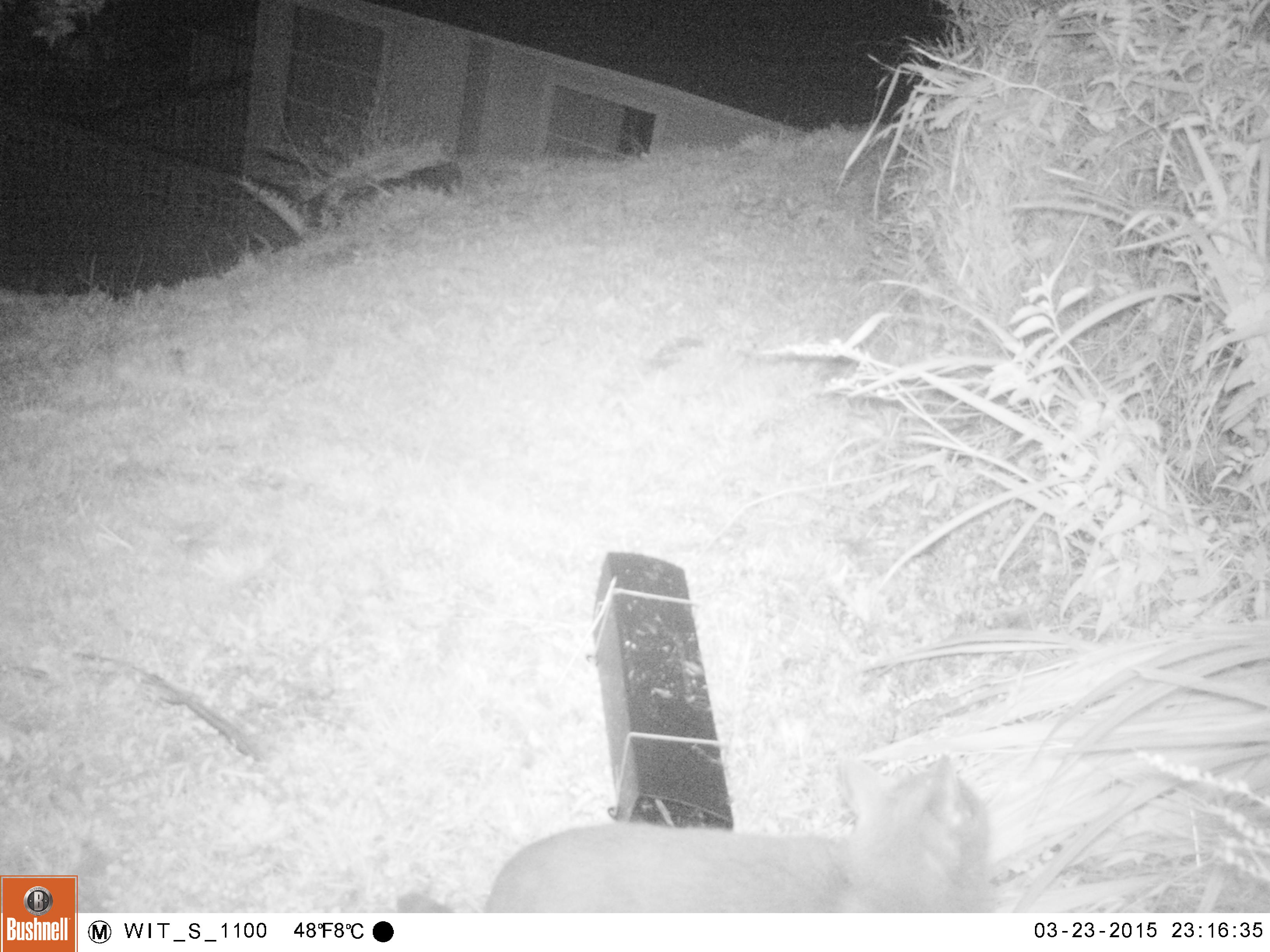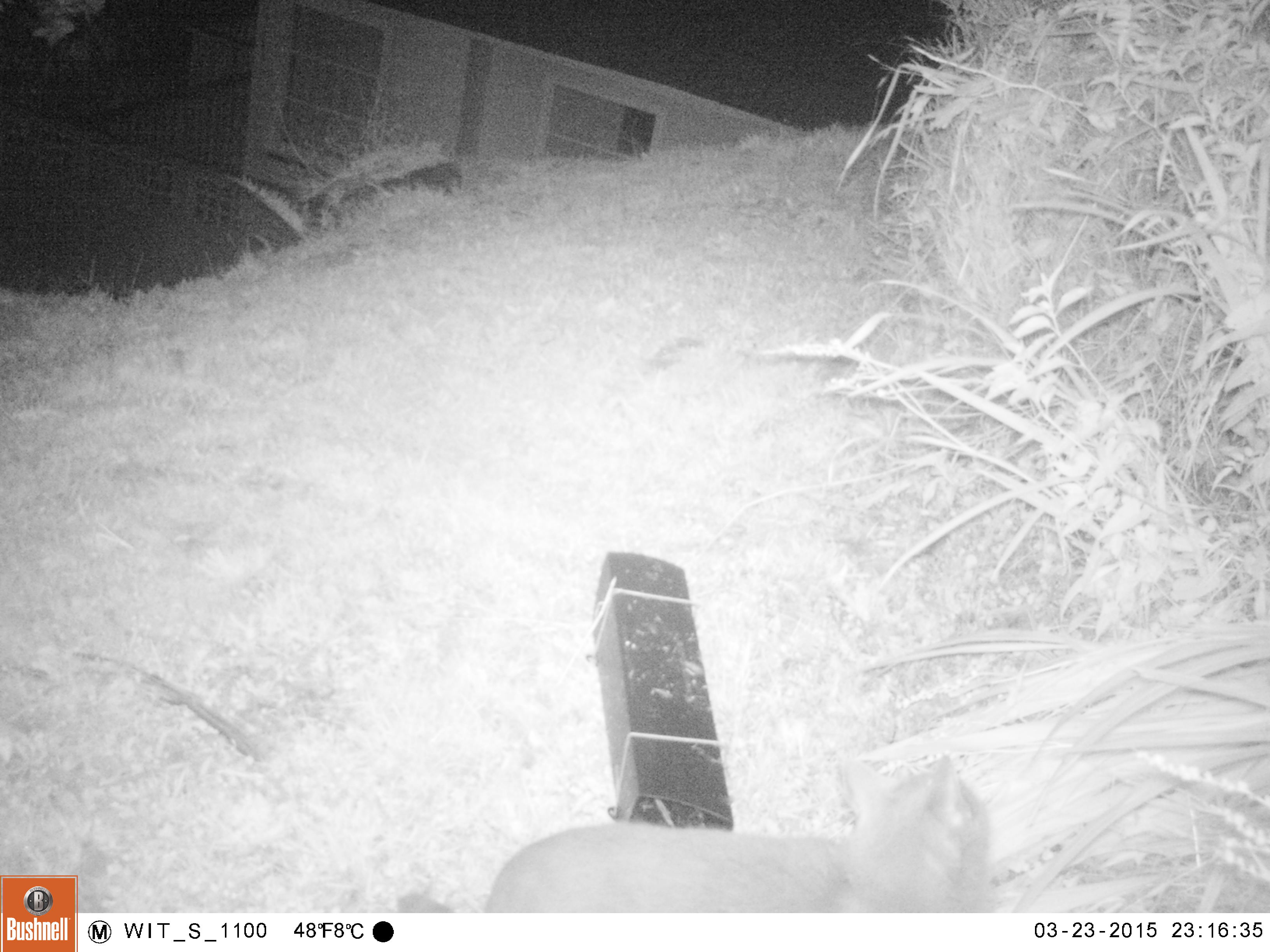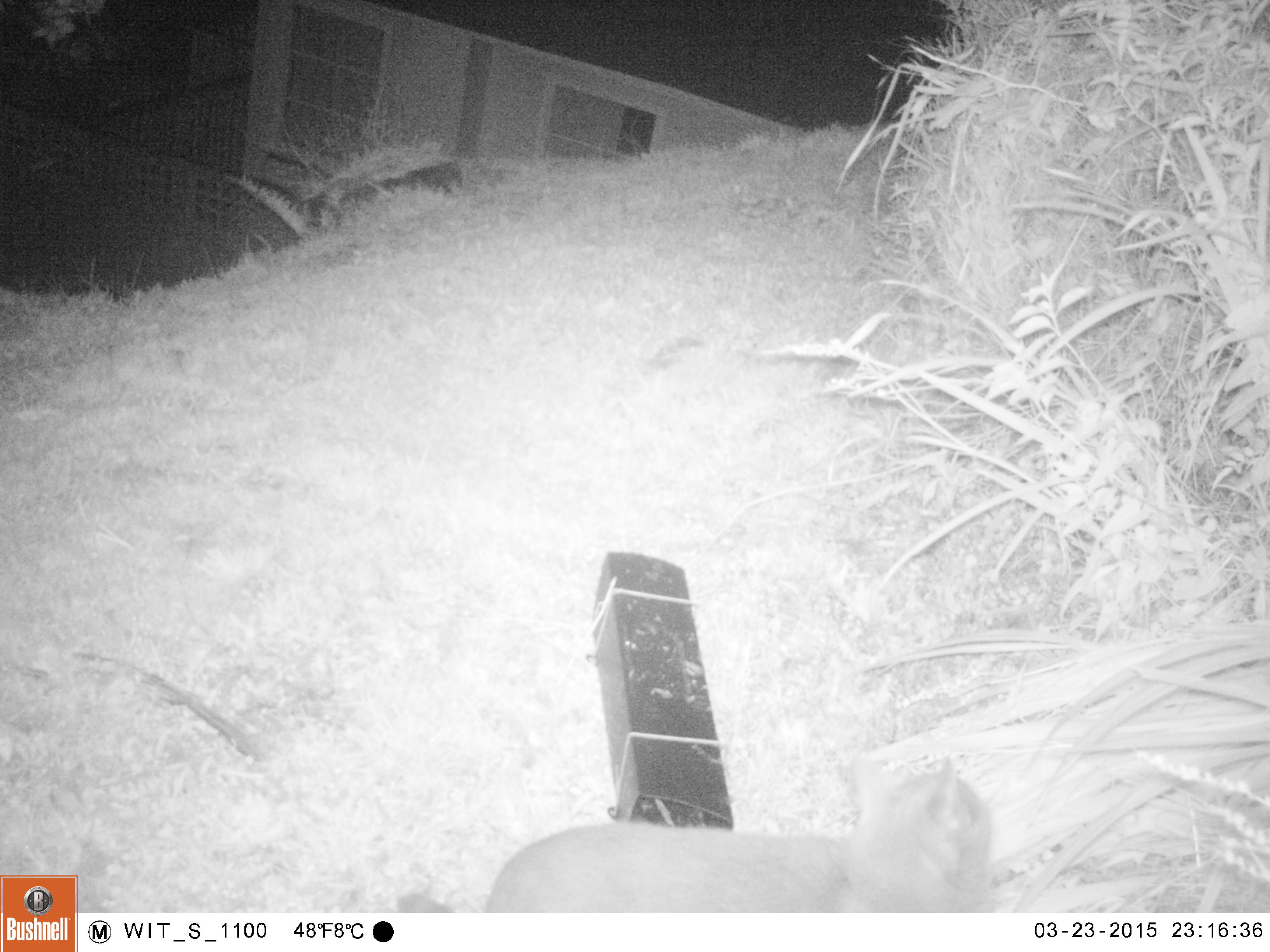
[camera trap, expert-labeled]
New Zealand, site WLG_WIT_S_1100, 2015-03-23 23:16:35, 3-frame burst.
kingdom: Animalia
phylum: Chordata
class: Mammalia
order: Carnivora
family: Felidae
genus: Felis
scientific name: Felis catus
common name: domestic cat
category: cat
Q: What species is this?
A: Cat (domestic cat) (Felis catus).